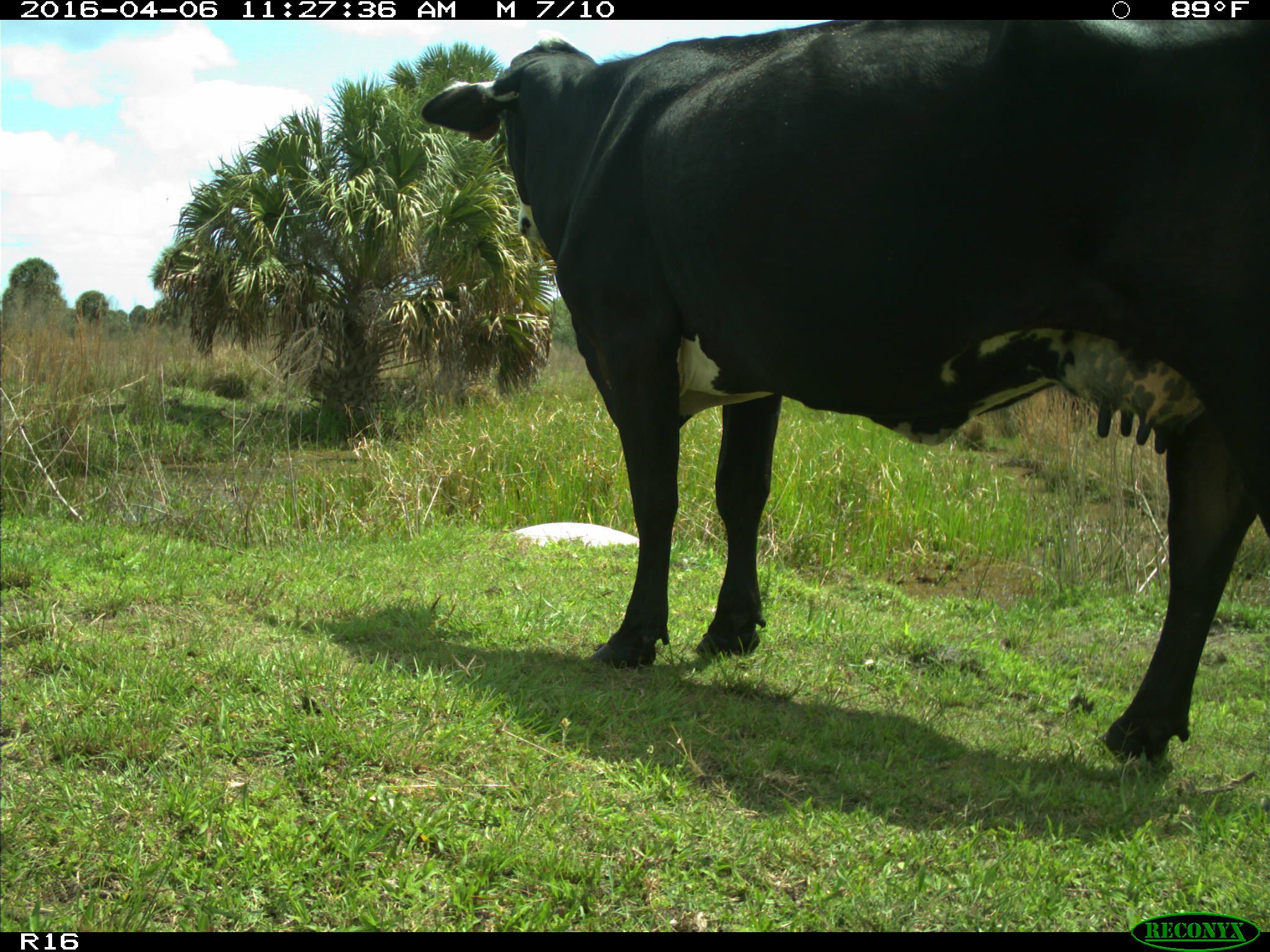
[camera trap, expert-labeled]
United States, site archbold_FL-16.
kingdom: Animalia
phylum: Chordata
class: Mammalia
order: Artiodactyla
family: Bovidae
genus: Bos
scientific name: Bos taurus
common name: domestic cow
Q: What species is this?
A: Bos taurus (domestic cow).